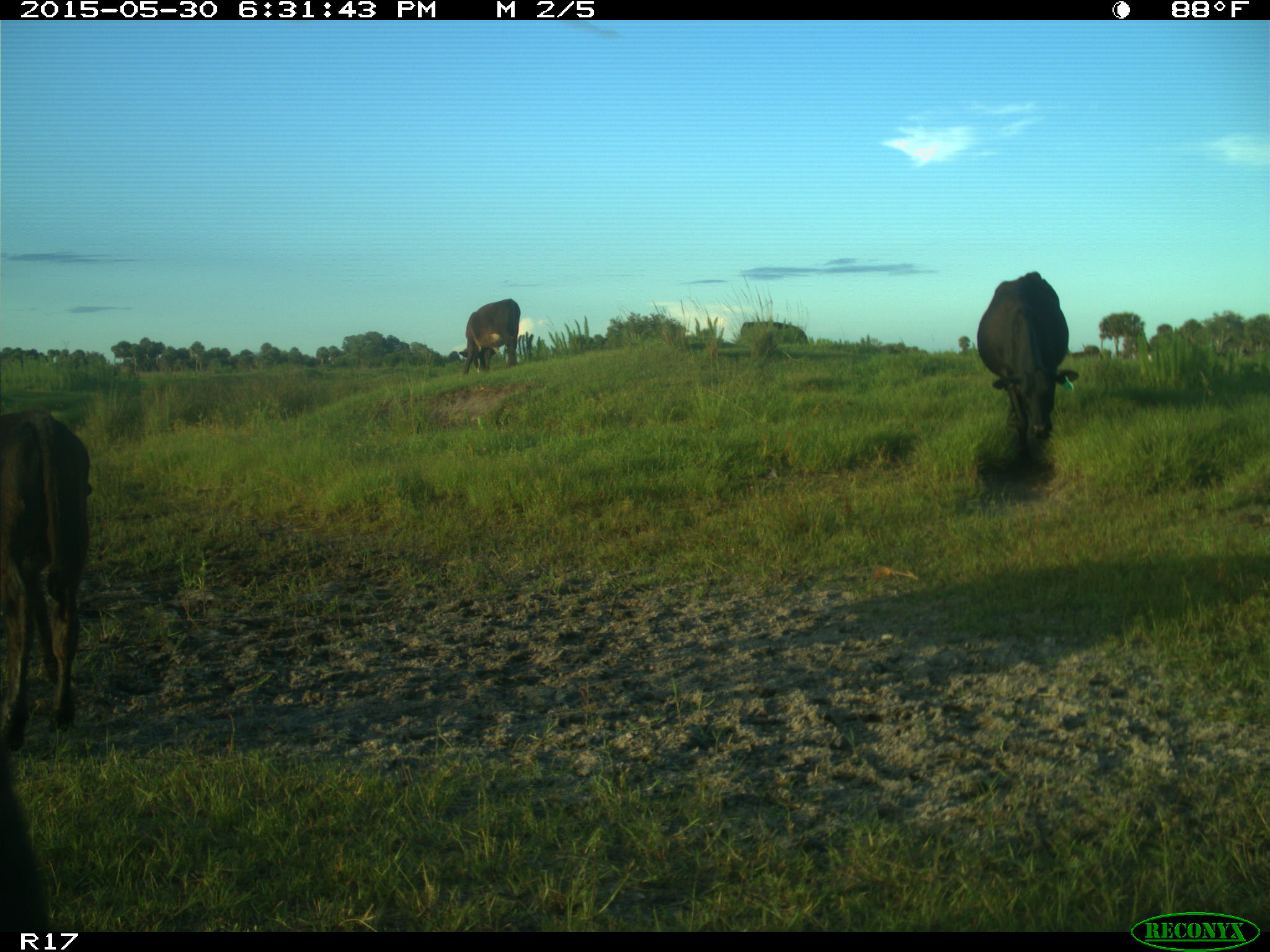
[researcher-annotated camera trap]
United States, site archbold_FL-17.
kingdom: Animalia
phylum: Chordata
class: Mammalia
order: Artiodactyla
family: Bovidae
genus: Bos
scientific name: Bos taurus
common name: domestic cow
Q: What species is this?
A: Bos taurus (domestic cow).